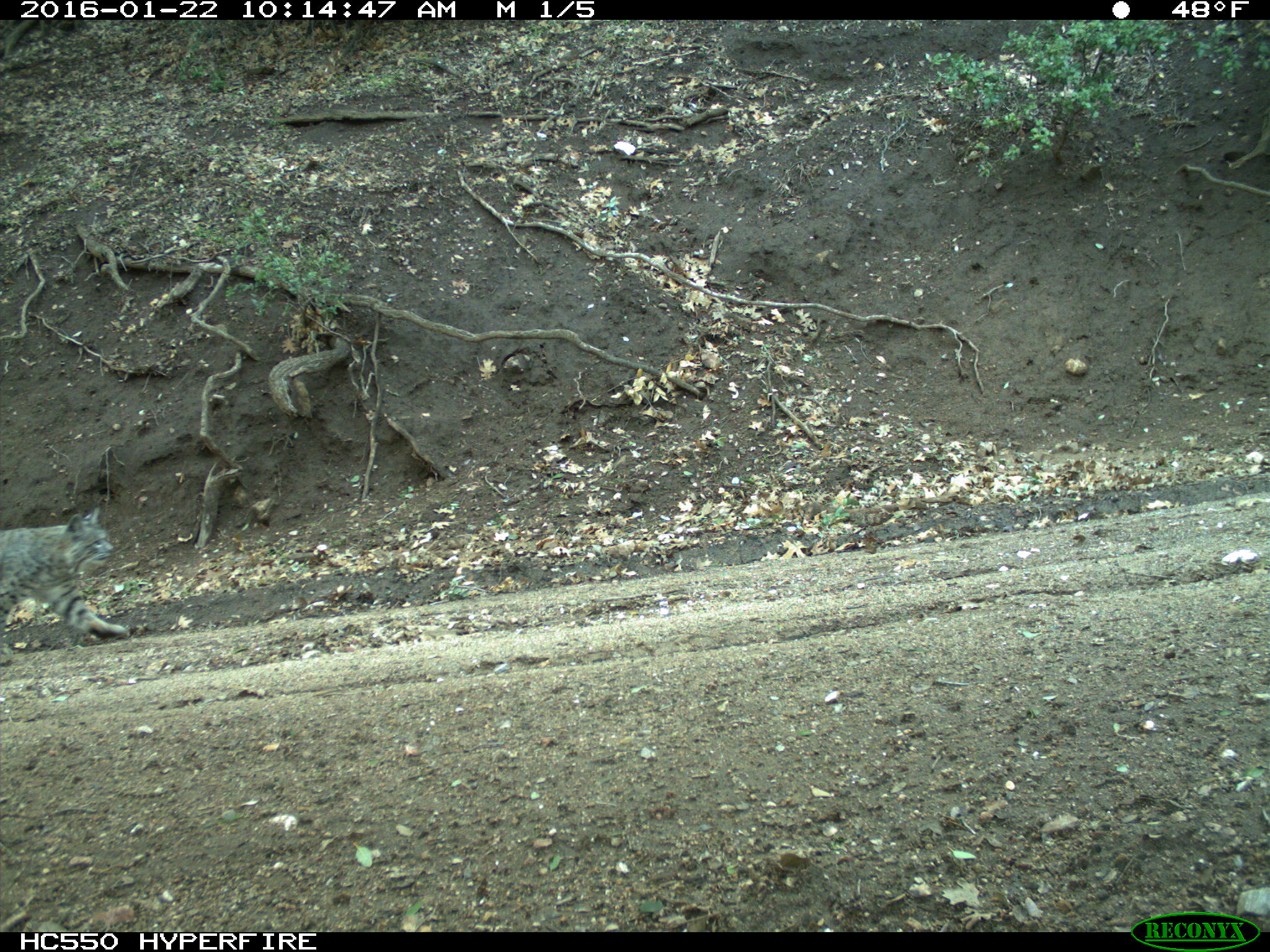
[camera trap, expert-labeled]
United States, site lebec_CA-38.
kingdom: Animalia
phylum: Chordata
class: Mammalia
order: Carnivora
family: Felidae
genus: Lynx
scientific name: Lynx rufus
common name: bobcat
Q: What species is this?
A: Lynx rufus (bobcat).